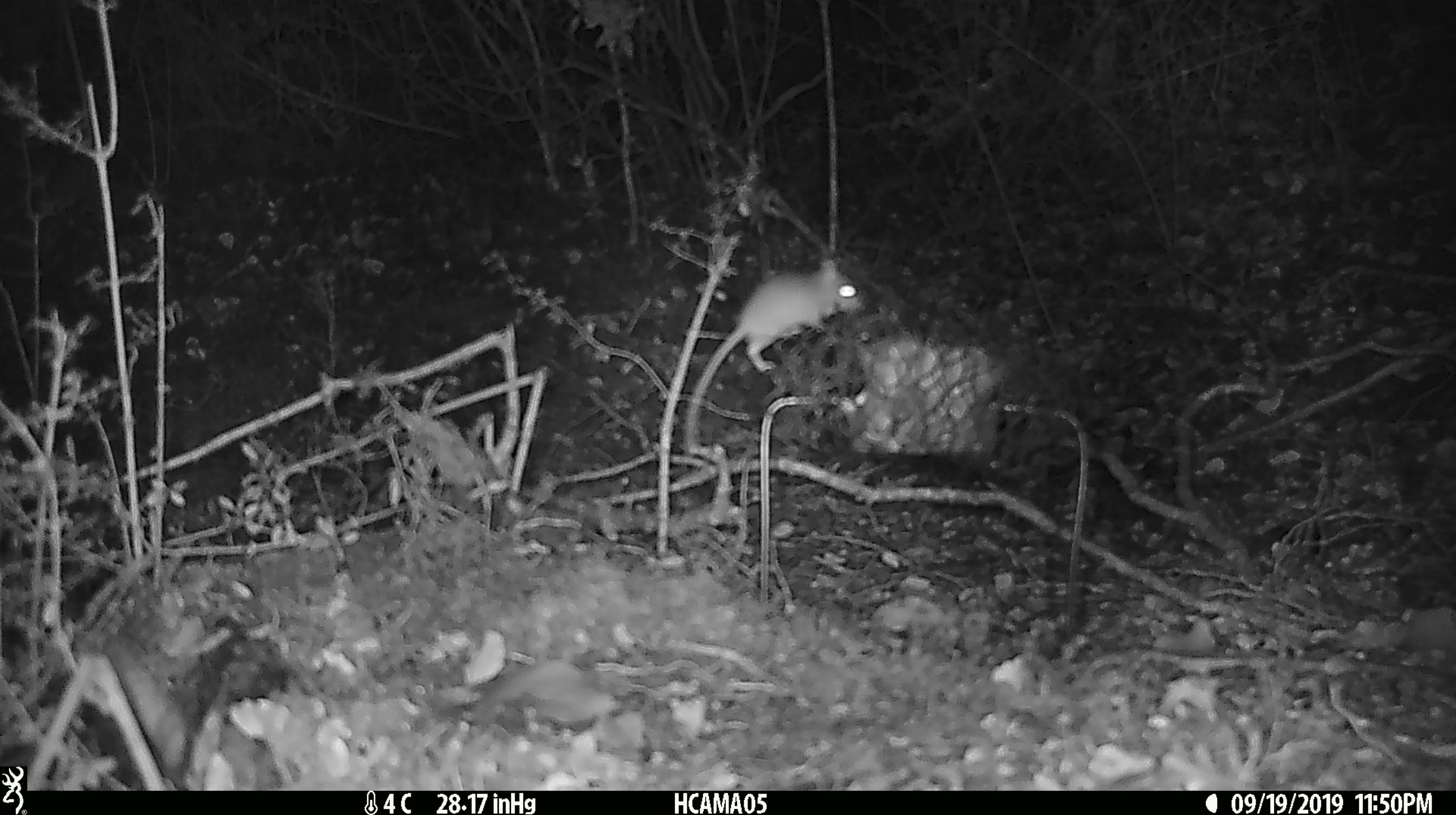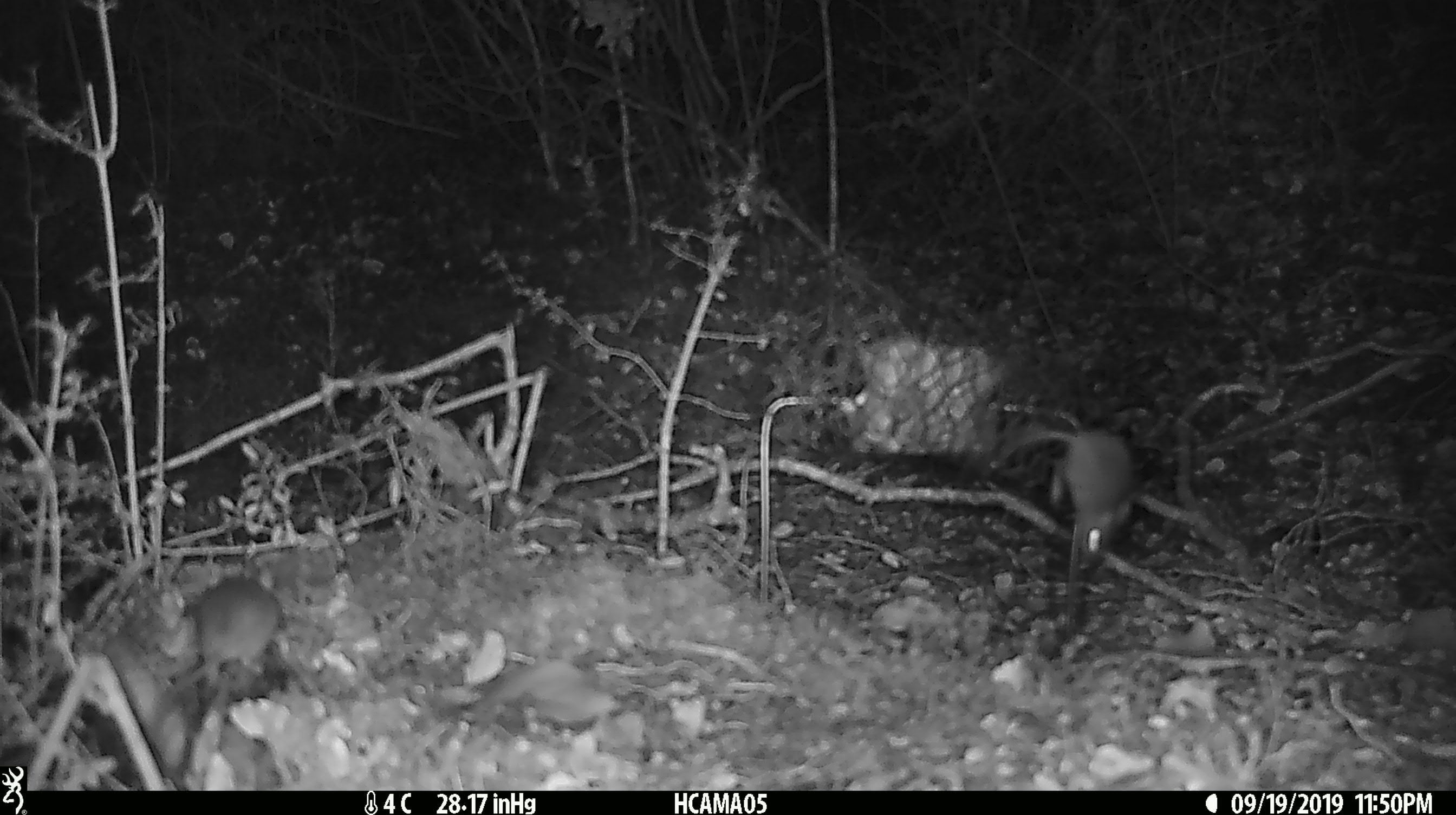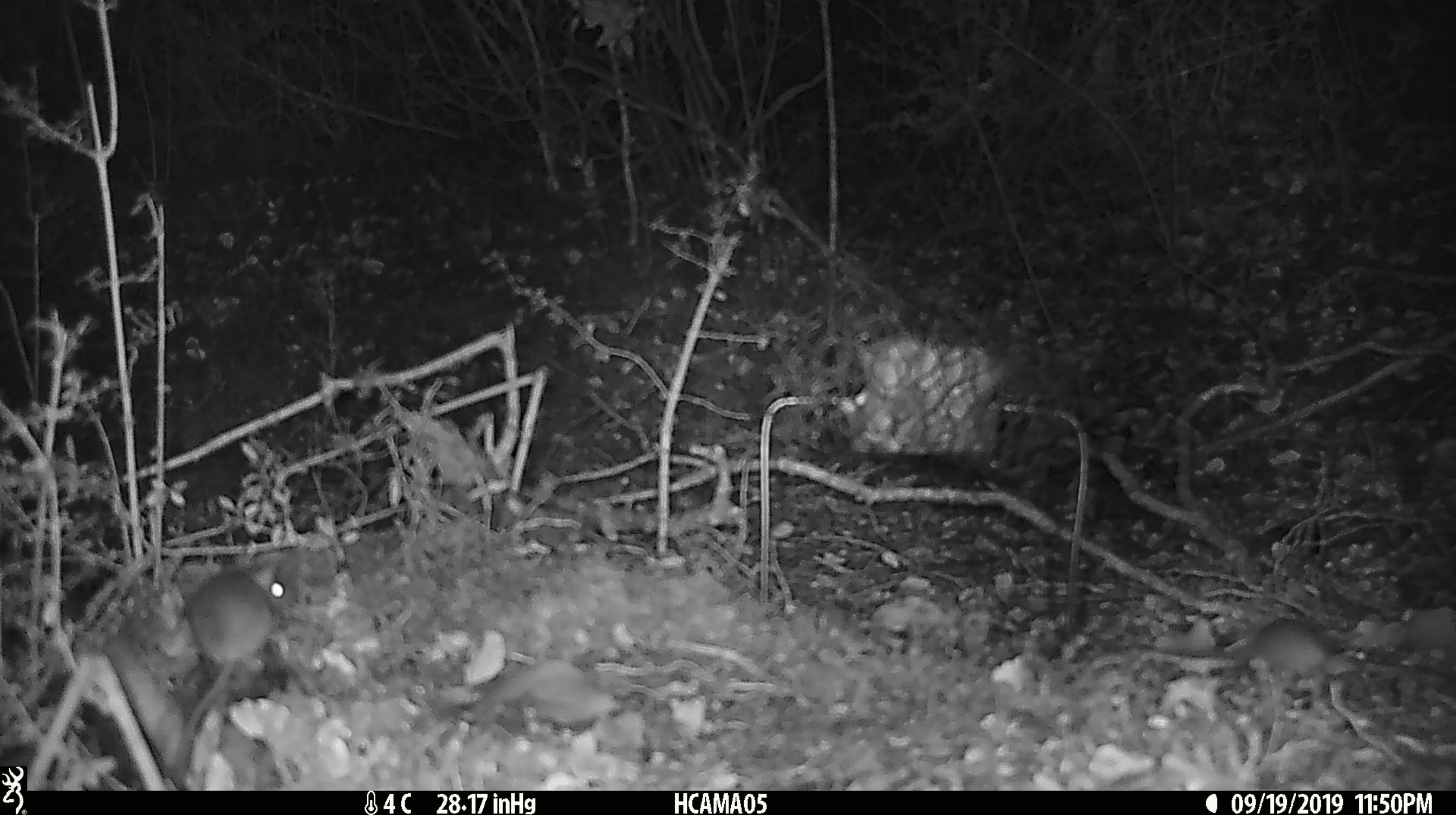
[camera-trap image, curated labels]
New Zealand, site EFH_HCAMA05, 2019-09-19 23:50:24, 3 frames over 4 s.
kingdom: Animalia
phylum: Chordata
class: Mammalia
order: Rodentia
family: Muridae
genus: Mus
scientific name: Mus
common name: mouse